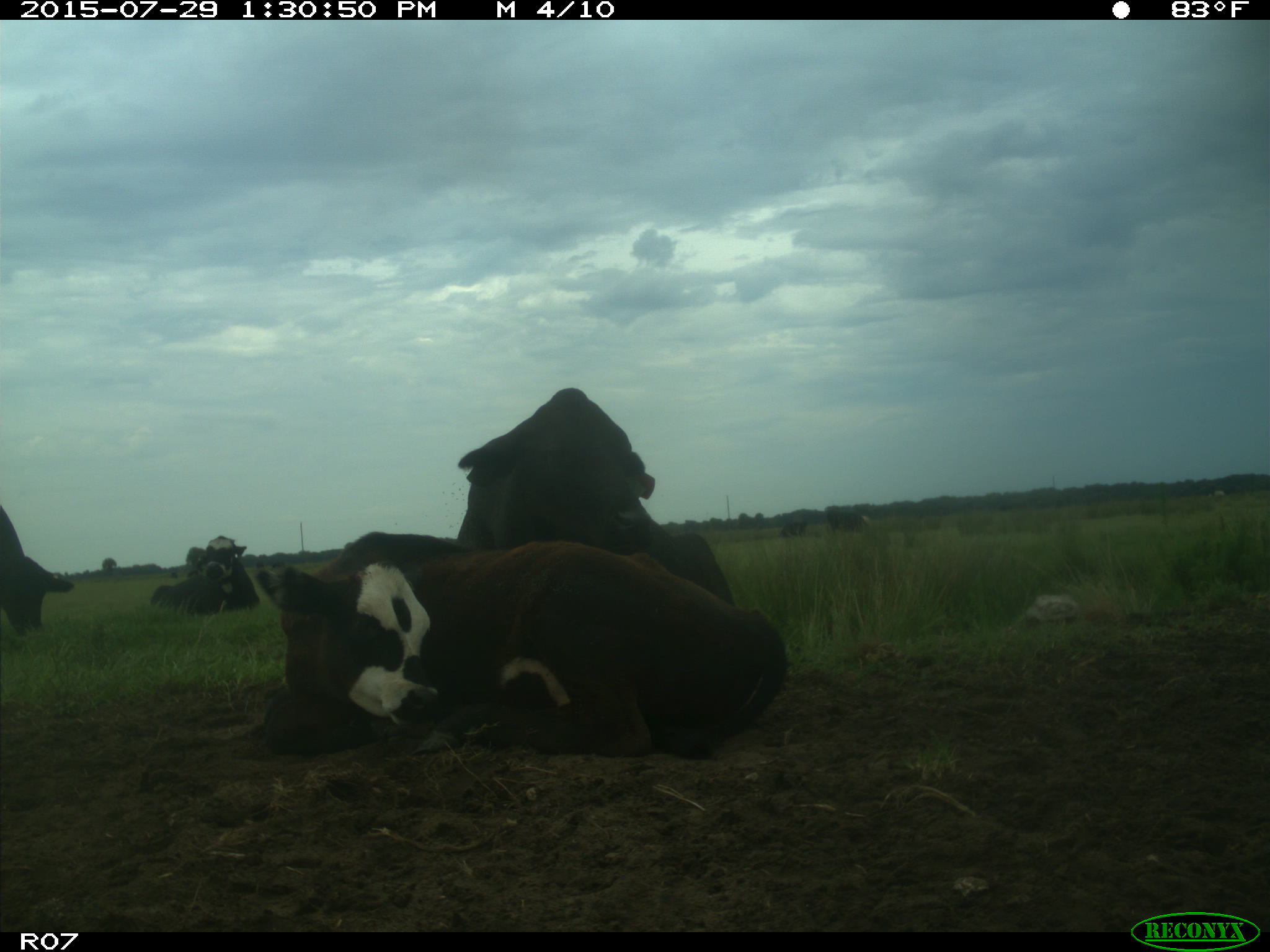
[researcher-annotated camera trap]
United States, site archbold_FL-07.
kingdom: Animalia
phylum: Chordata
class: Mammalia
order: Artiodactyla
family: Bovidae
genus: Bos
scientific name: Bos taurus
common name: domestic cow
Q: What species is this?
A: Bos taurus (domestic cow).